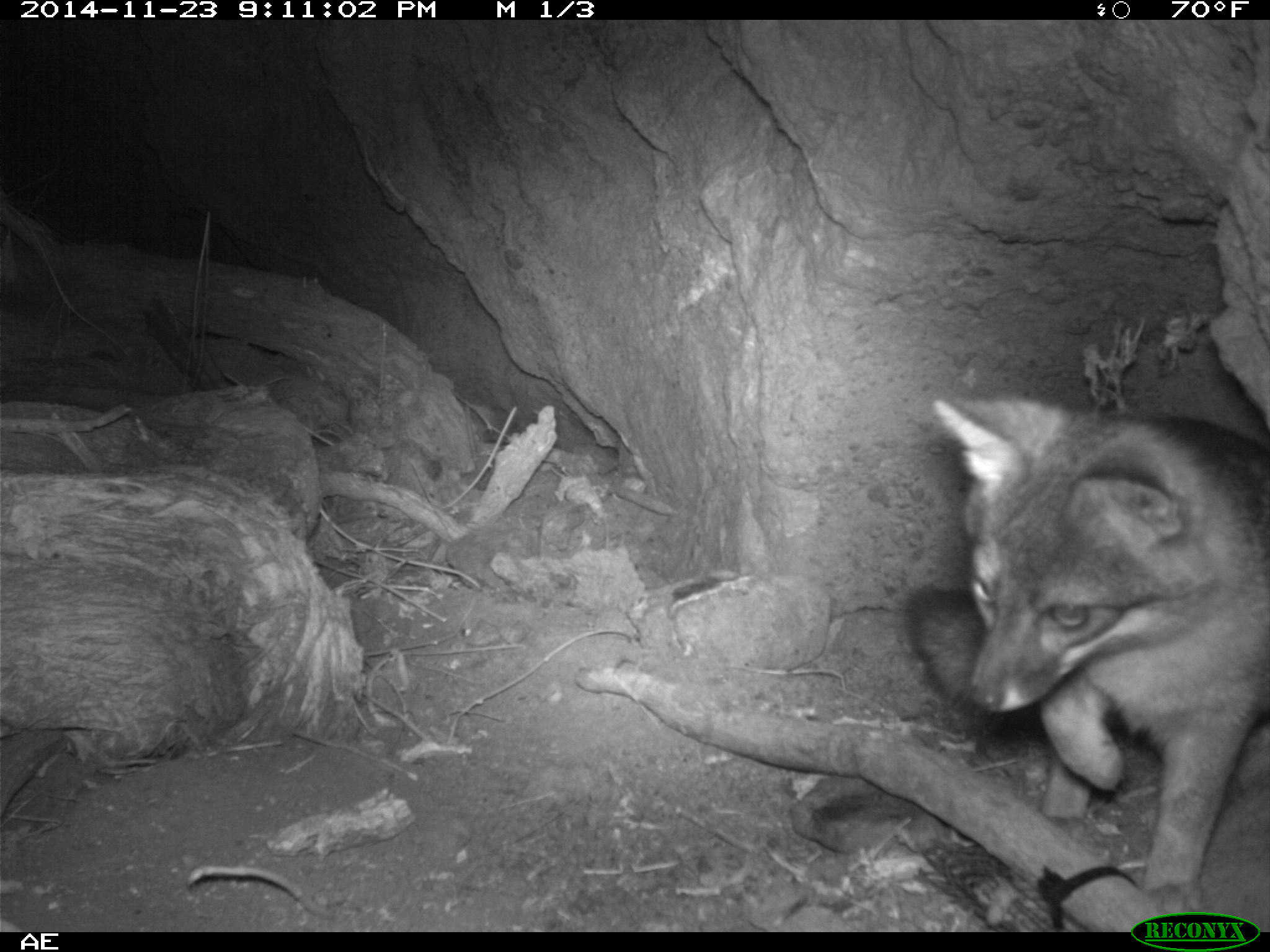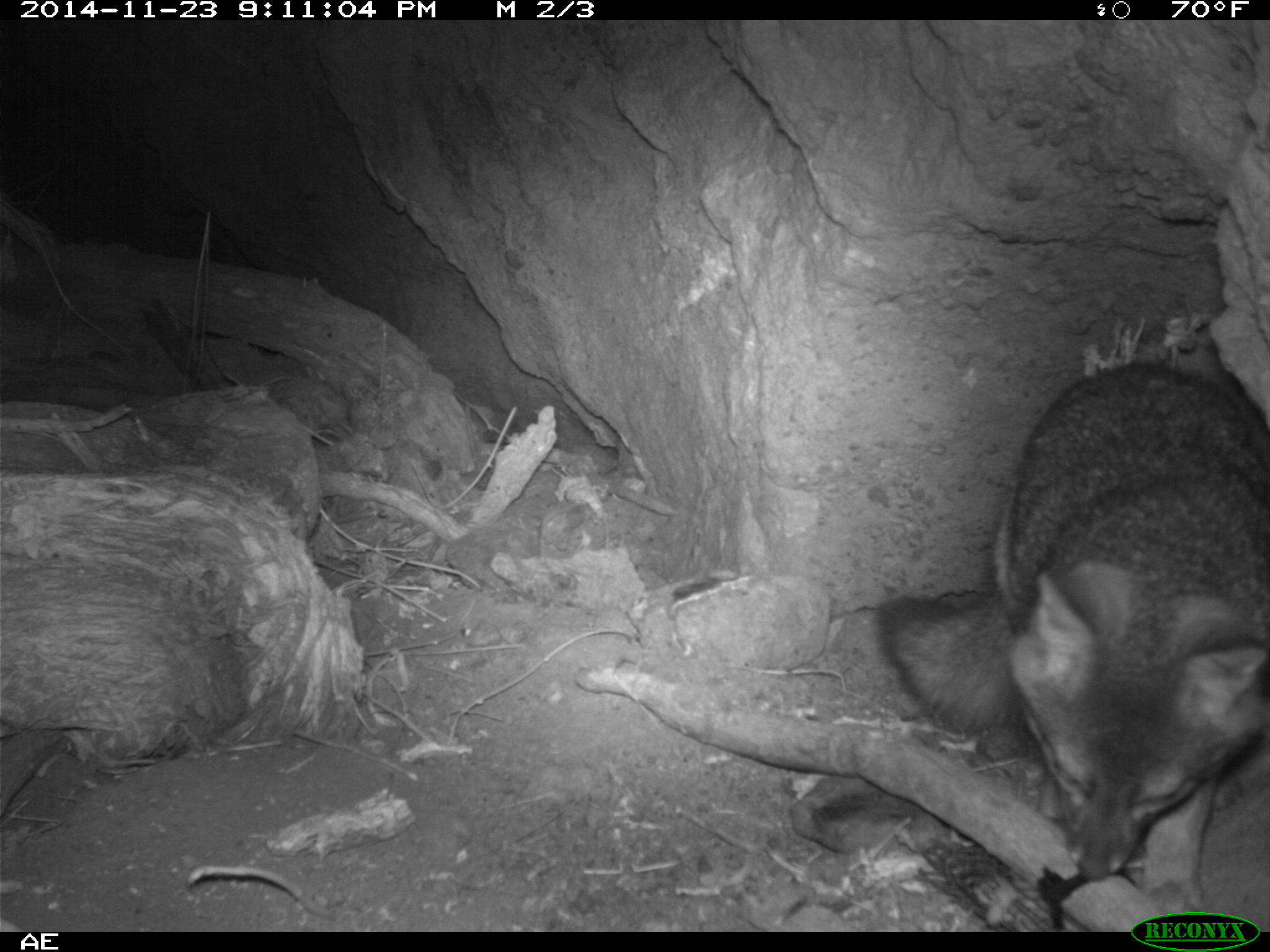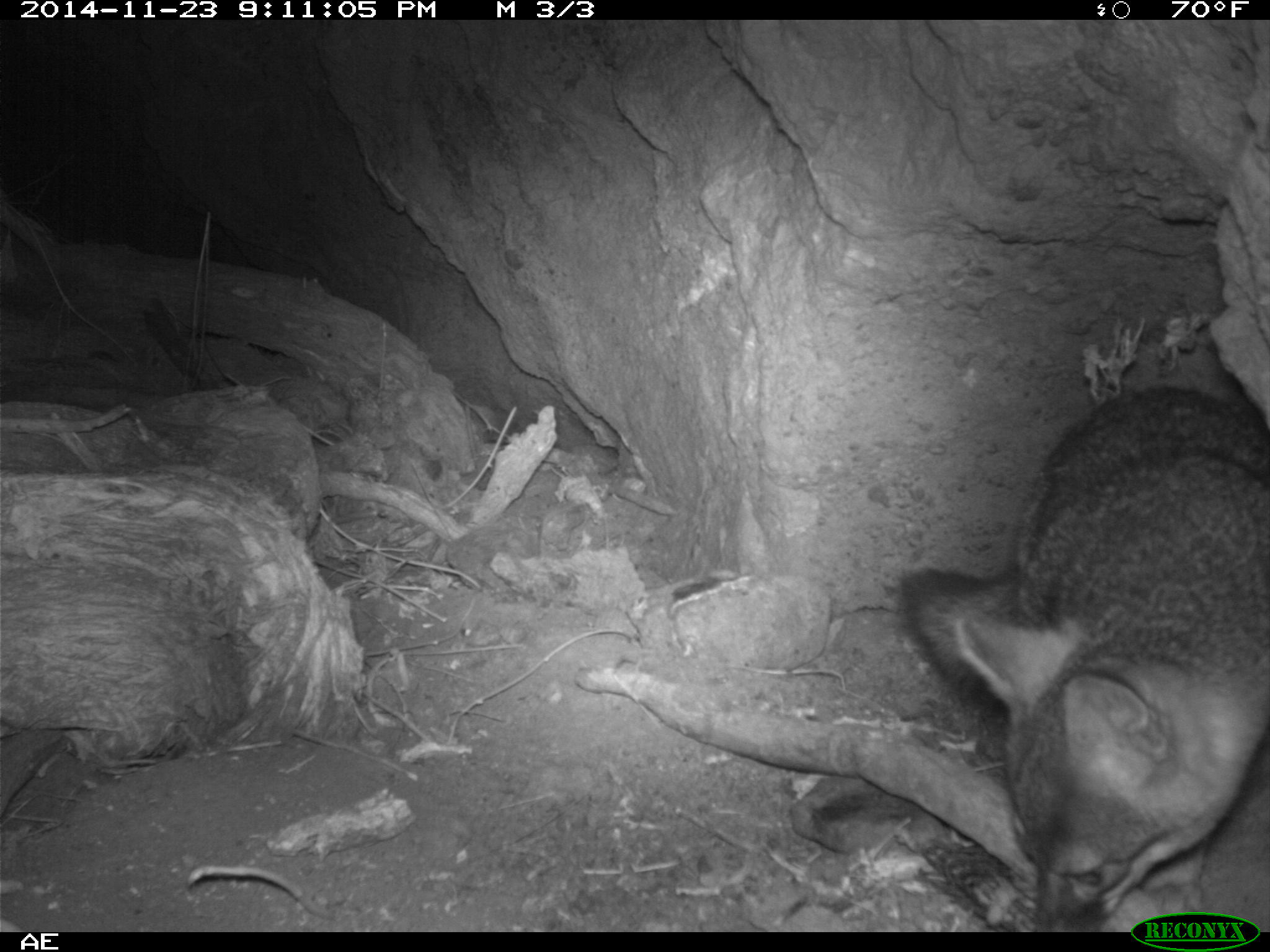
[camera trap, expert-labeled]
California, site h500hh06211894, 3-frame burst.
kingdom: Animalia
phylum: Chordata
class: Mammalia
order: Carnivora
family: Canidae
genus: Urocyon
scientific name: Urocyon littoralis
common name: island fox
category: fox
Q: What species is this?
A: Fox (island fox) (Urocyon littoralis).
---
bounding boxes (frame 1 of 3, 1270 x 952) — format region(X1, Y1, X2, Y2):
fox: region(905, 394, 1269, 915)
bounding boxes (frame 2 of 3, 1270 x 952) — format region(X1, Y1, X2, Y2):
fox: region(877, 360, 1269, 918)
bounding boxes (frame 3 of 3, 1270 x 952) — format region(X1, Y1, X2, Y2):
fox: region(896, 387, 1269, 932)